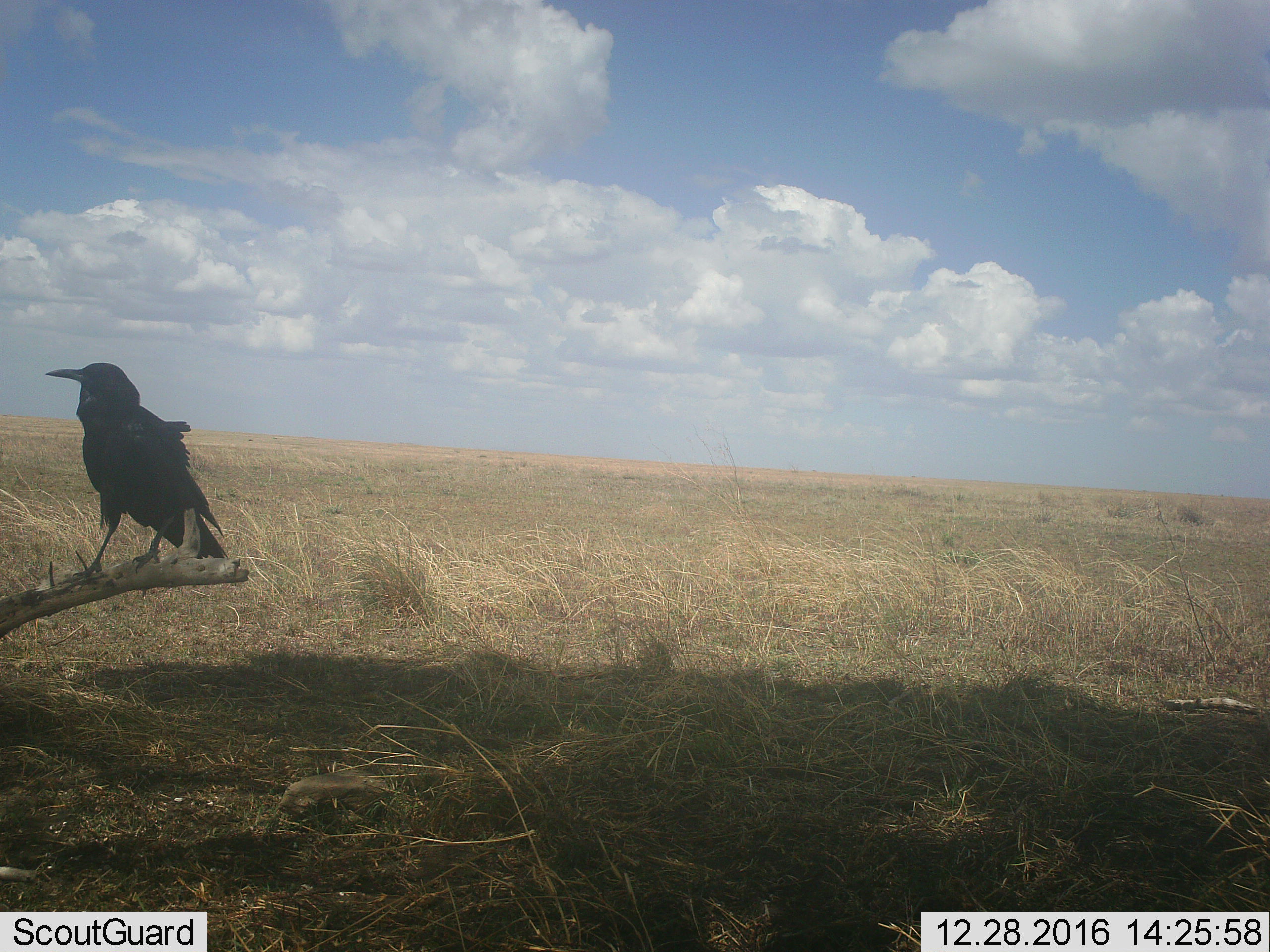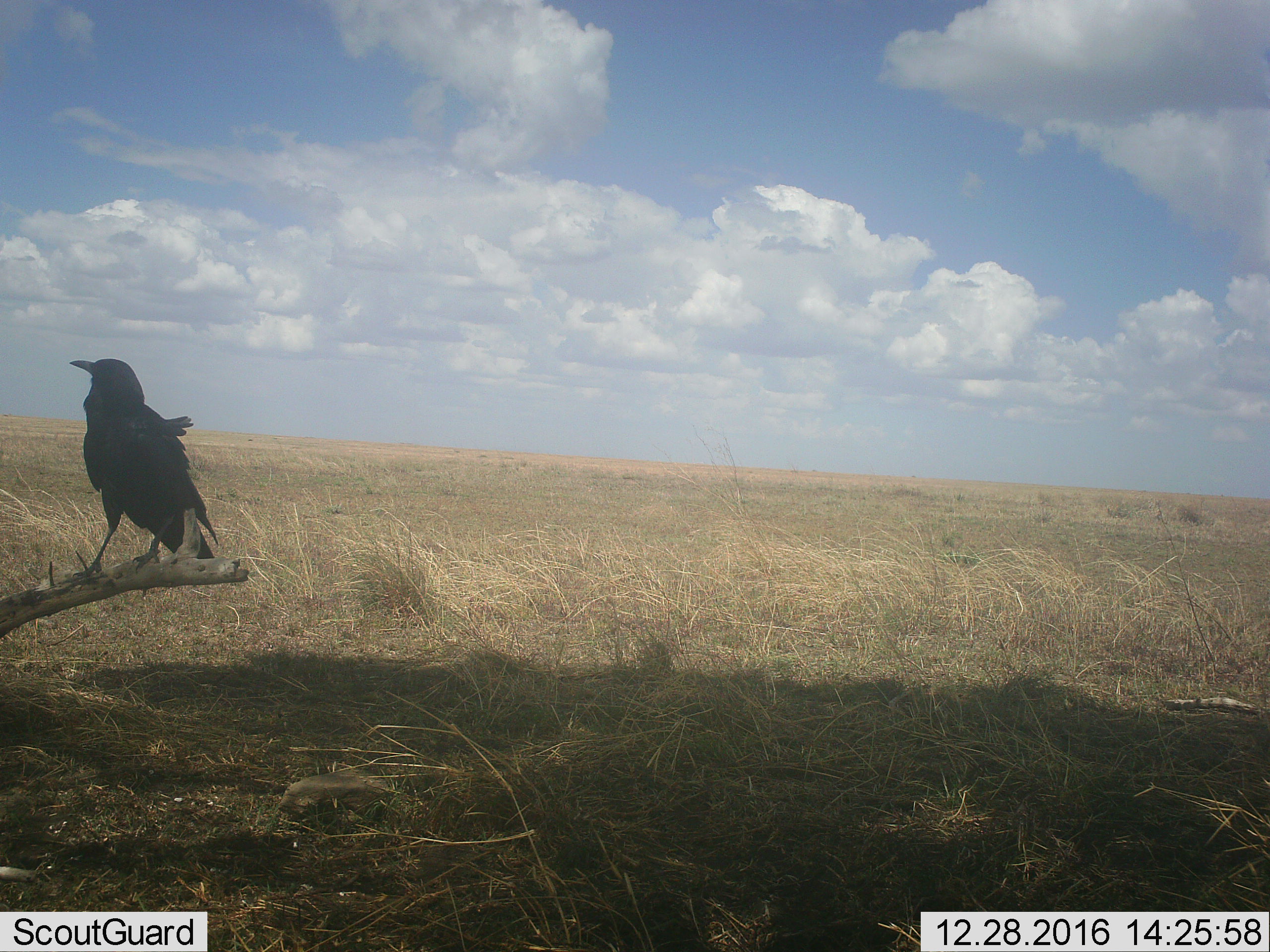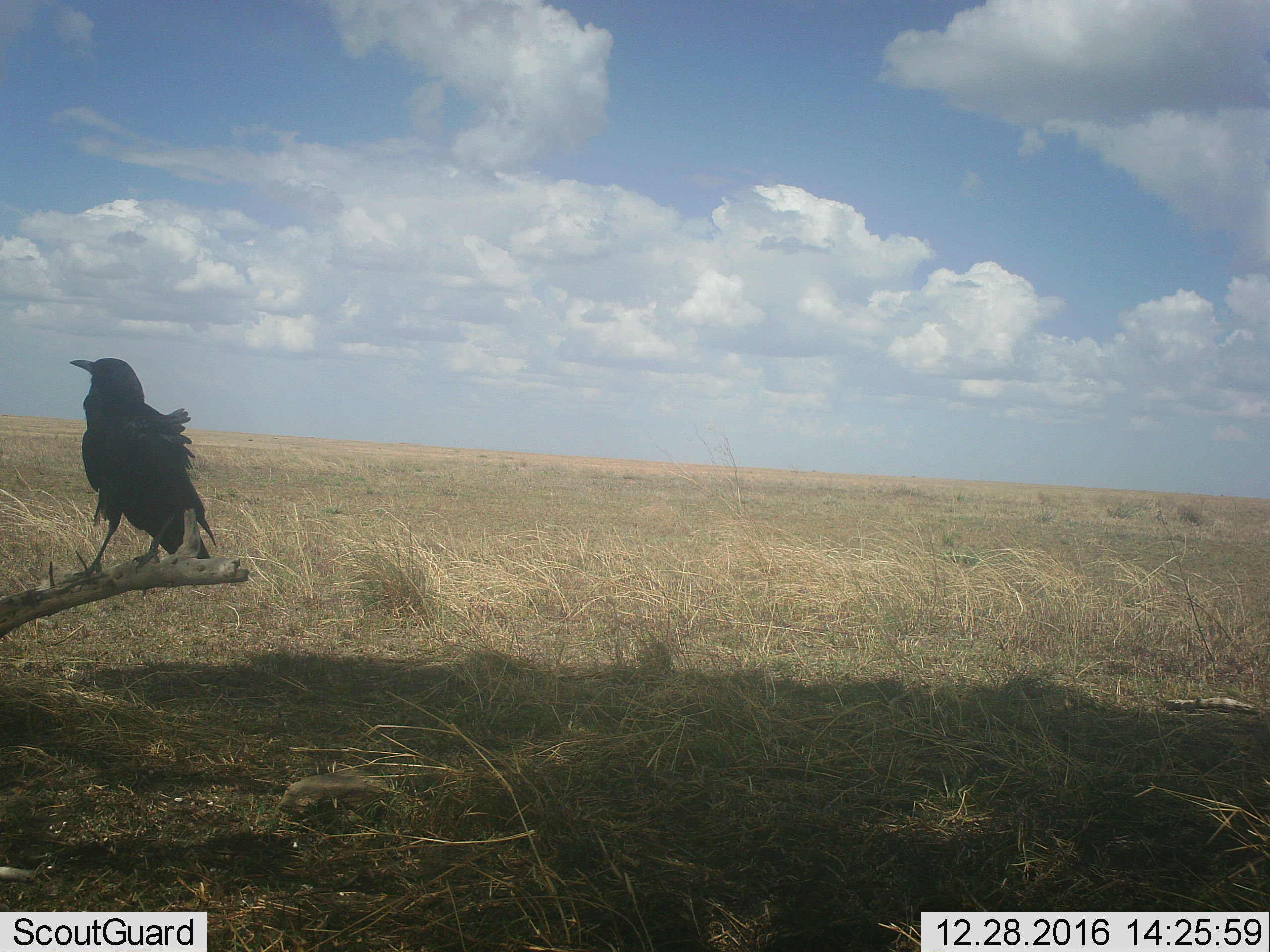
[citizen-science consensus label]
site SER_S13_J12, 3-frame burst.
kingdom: Animalia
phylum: Chordata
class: Aves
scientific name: Aves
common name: bird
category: birdother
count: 1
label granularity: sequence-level